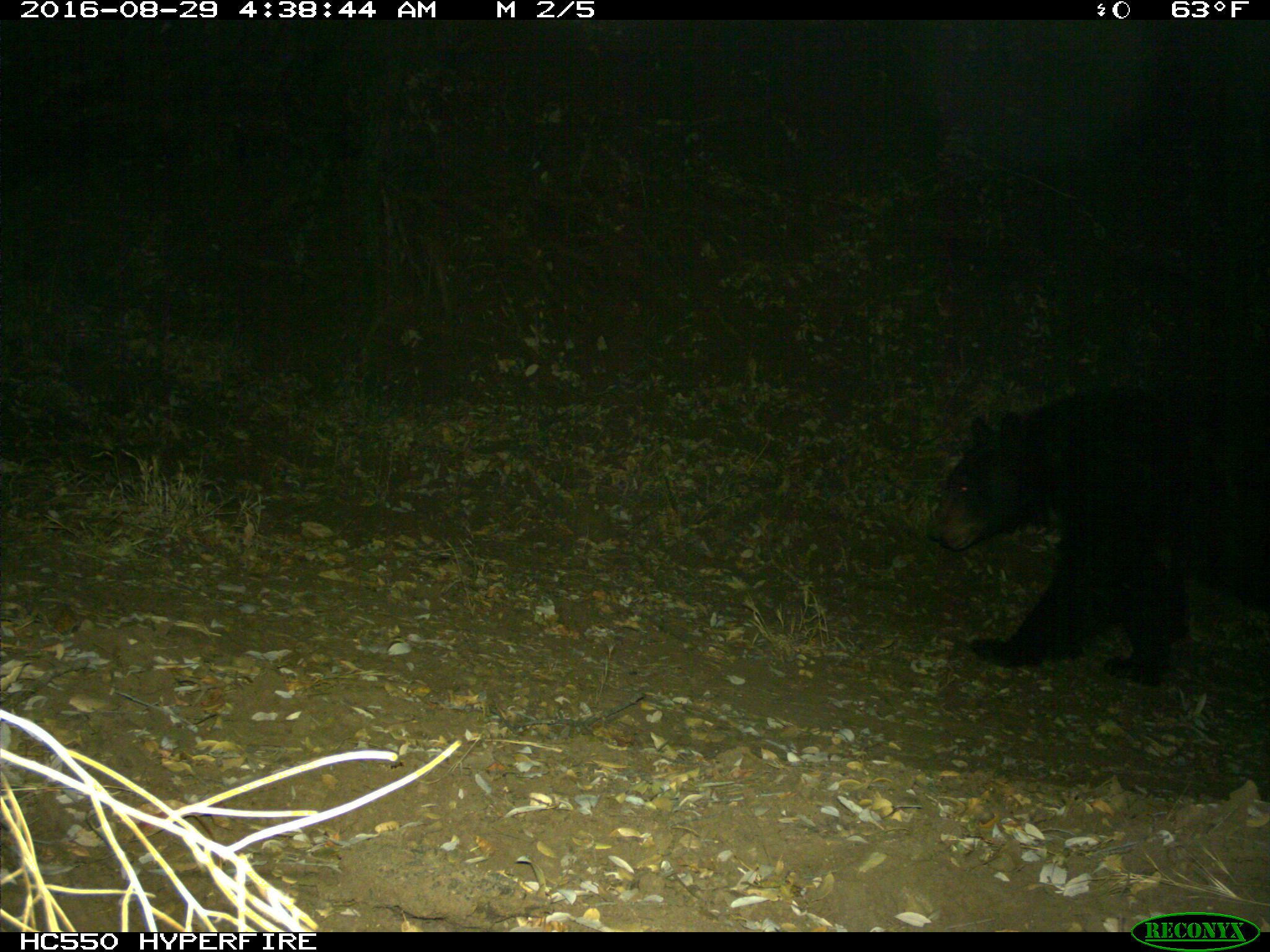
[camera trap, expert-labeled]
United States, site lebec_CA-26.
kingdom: Animalia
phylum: Chordata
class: Mammalia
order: Carnivora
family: Ursidae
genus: Ursus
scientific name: Ursus americanus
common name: american black bear